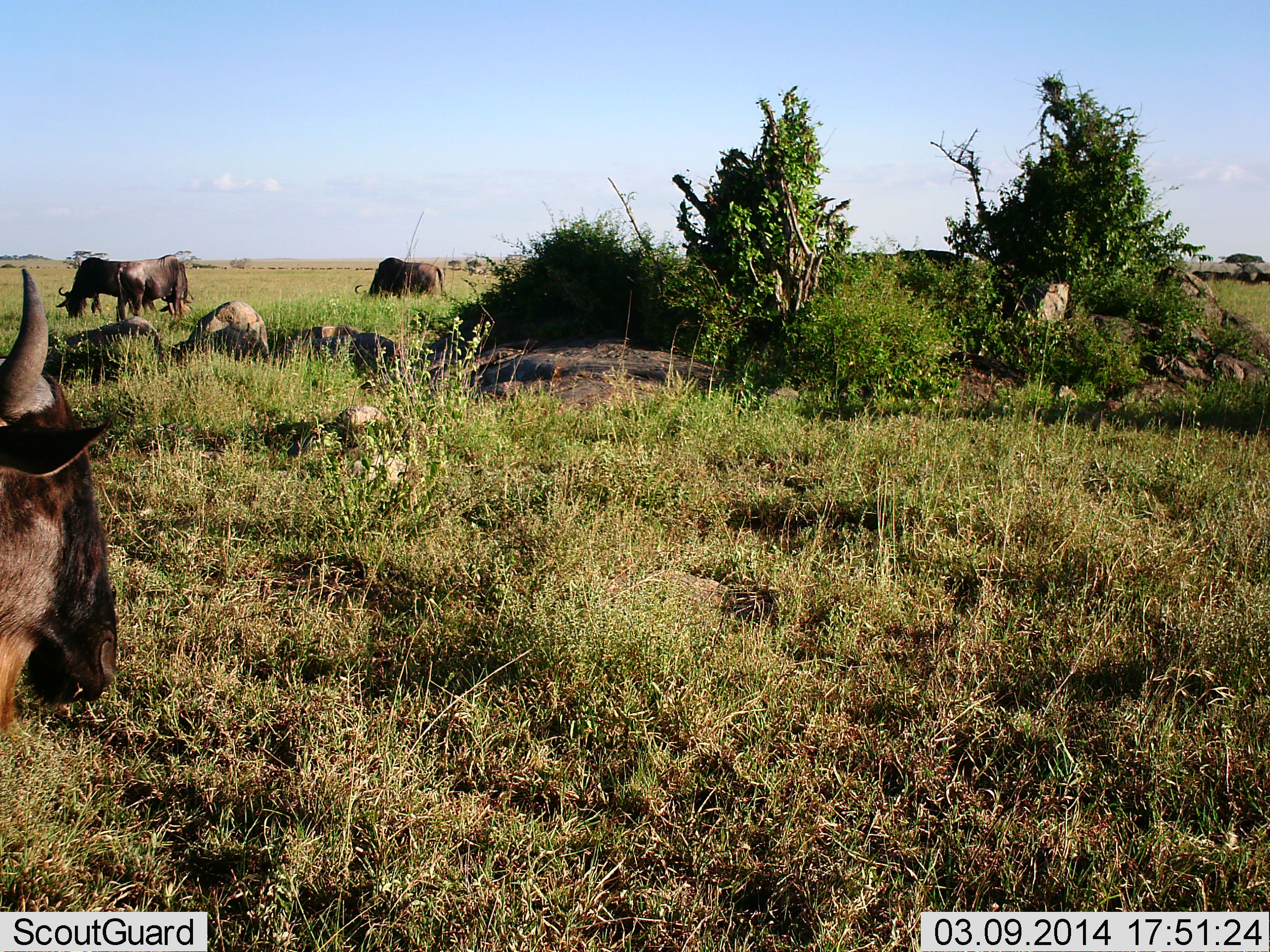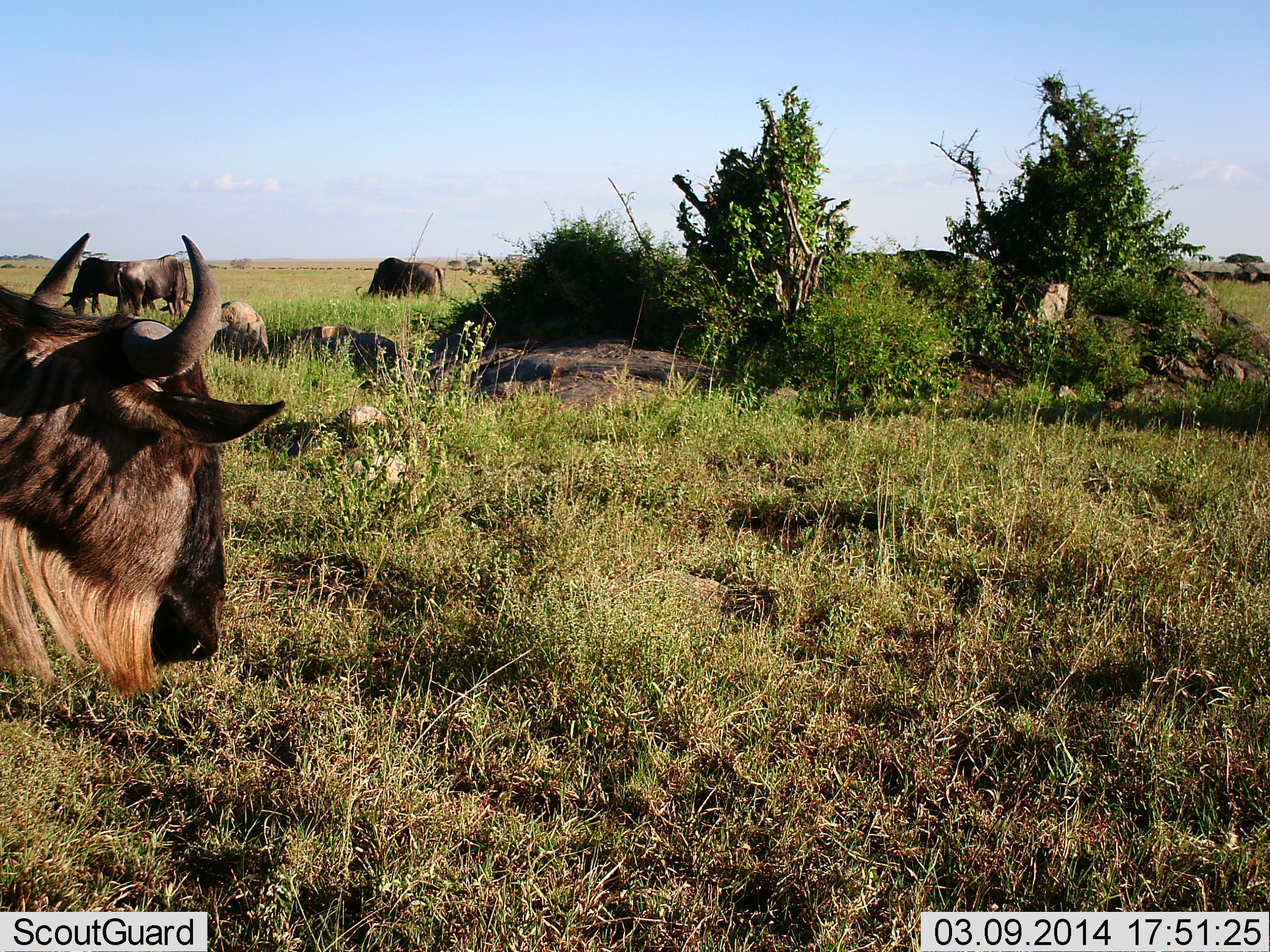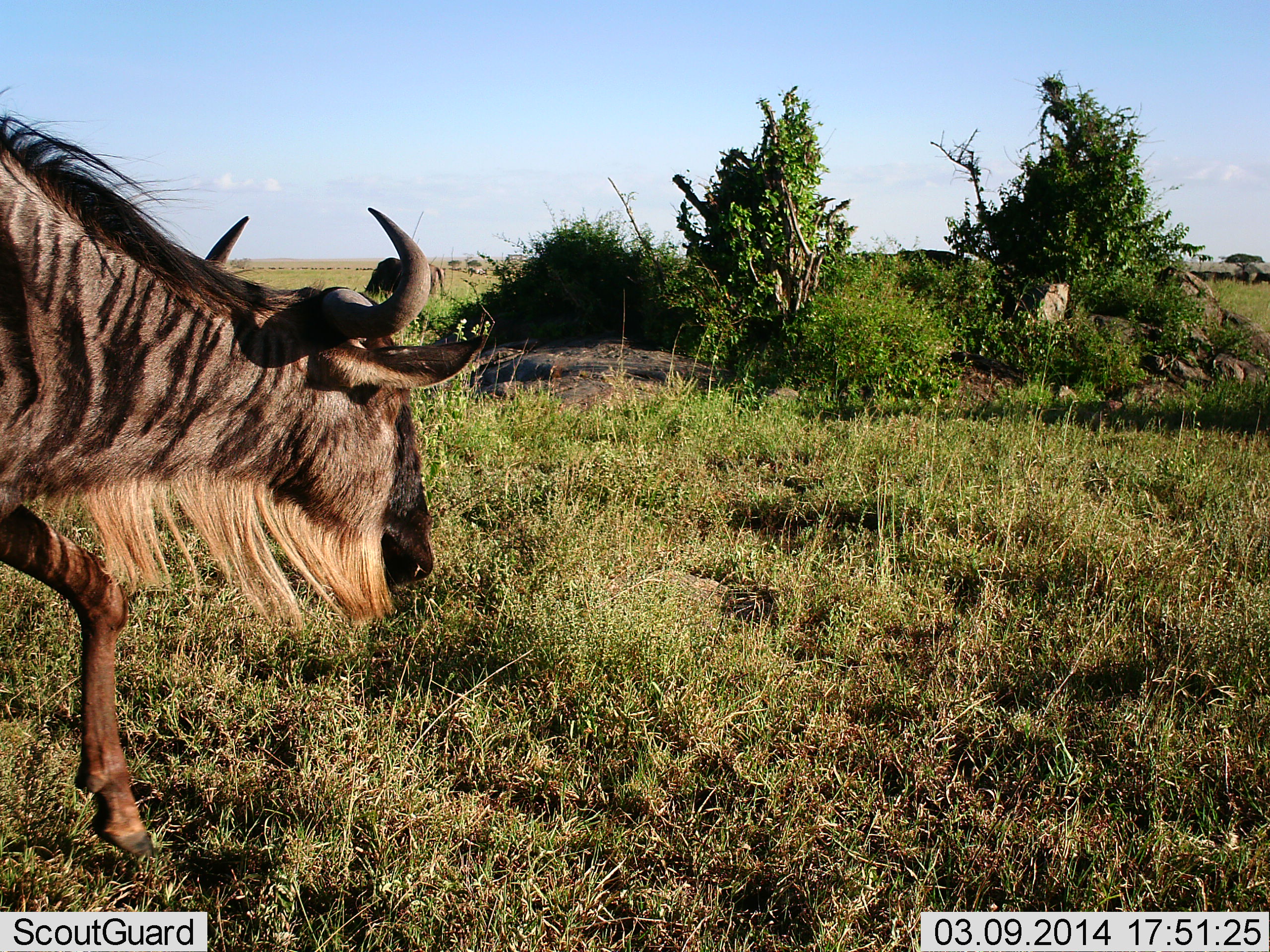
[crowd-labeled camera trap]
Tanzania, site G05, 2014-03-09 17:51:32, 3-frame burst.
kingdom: Animalia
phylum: Chordata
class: Mammalia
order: Artiodactyla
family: Bovidae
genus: Connochaetes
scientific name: Connochaetes taurinus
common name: blue wildebeest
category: wildebeest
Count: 4.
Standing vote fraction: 20%.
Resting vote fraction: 20%.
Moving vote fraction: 60%.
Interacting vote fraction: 0%.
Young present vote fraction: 0%.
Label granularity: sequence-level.